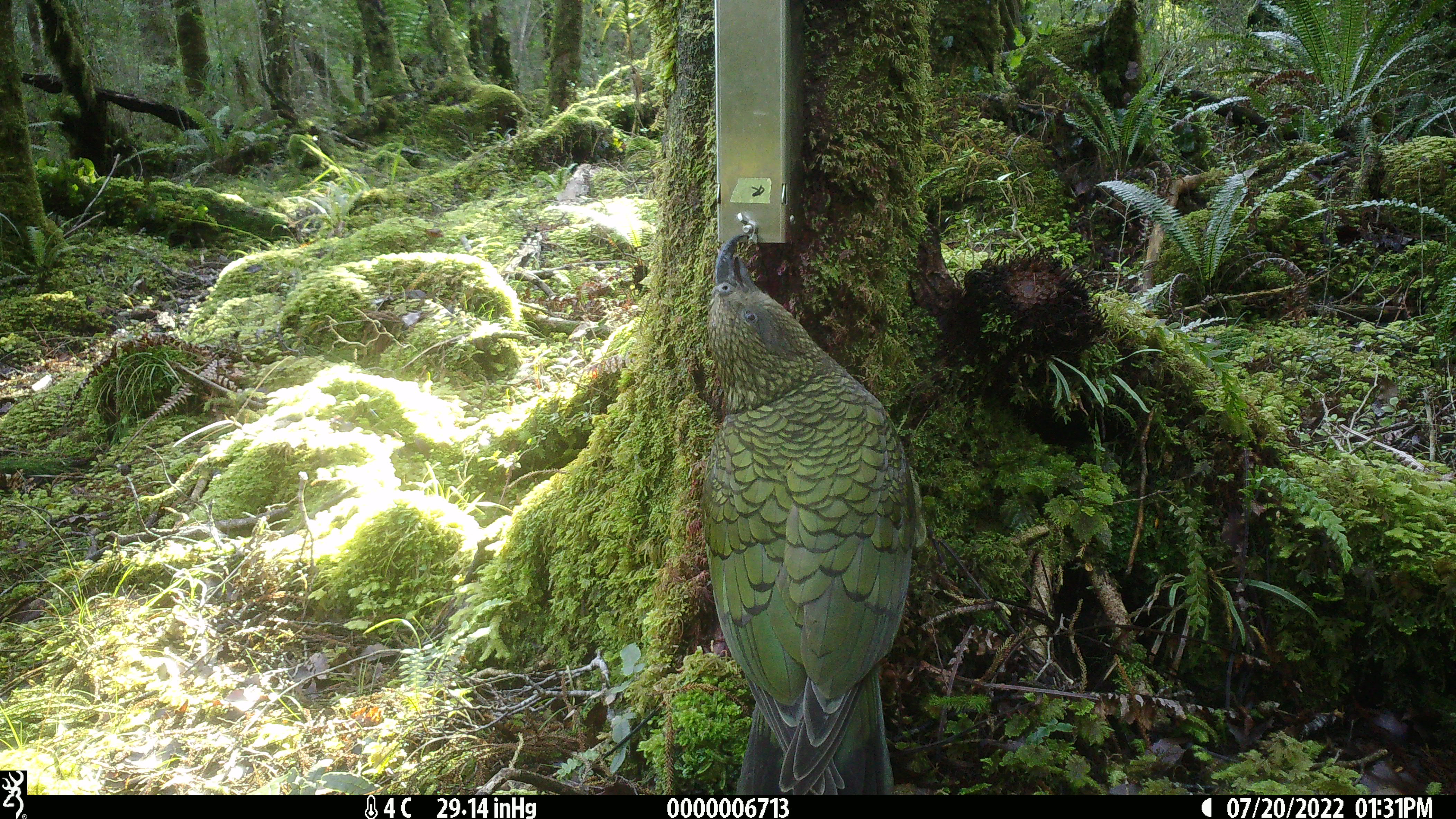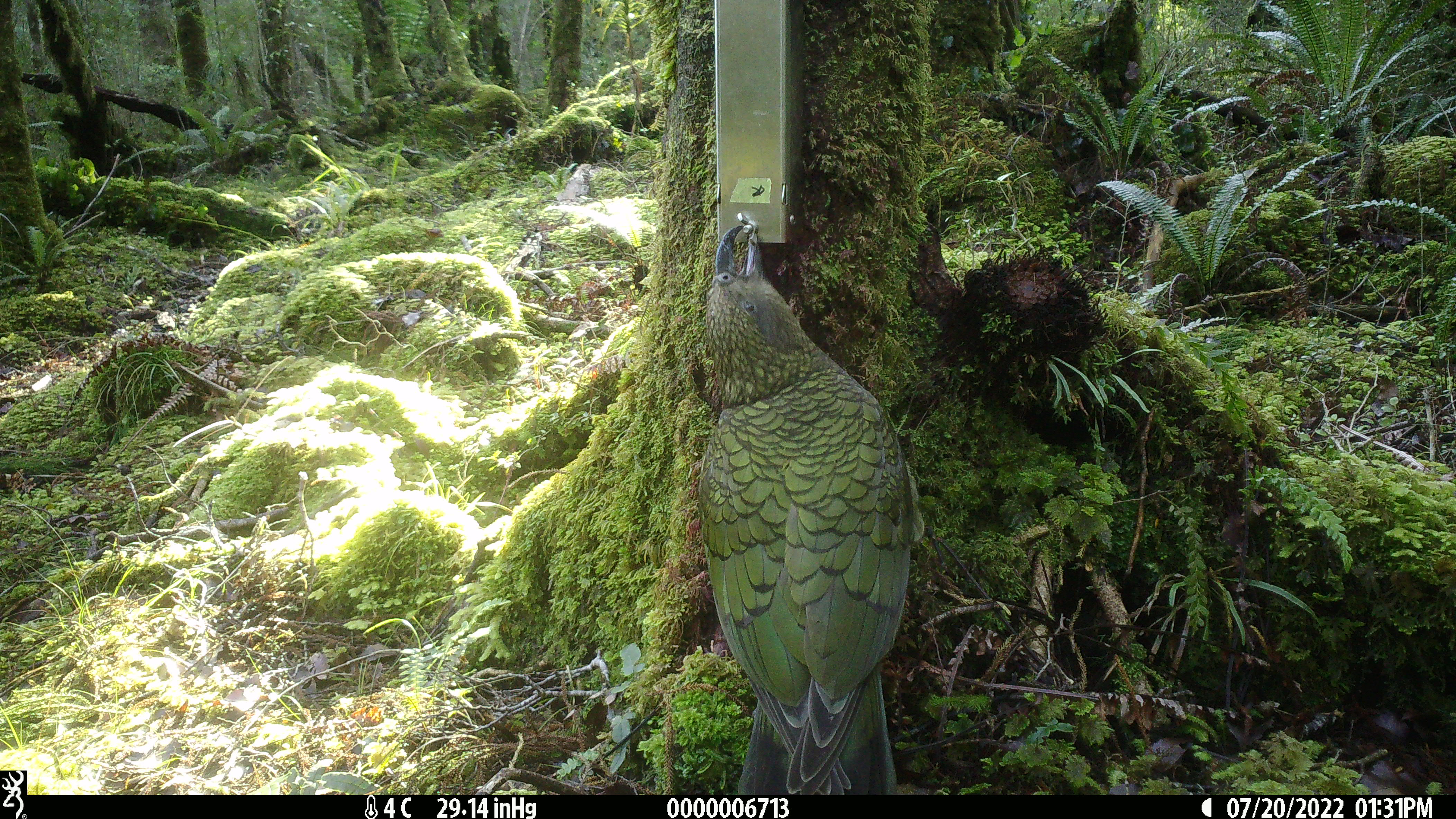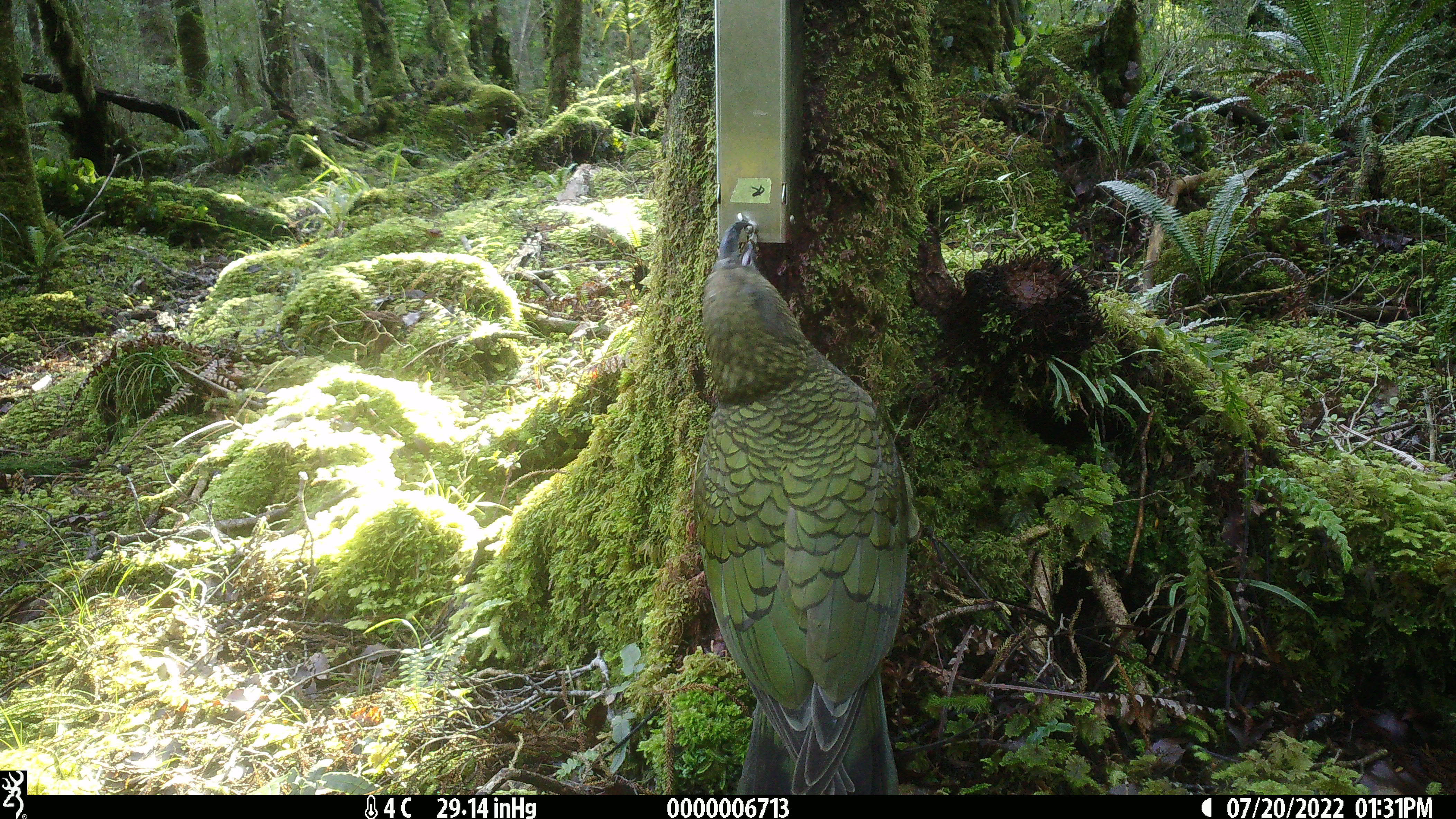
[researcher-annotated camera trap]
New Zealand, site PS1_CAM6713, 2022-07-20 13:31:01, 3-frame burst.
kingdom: Animalia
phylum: Chordata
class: Aves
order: Psittaciformes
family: Strigopidae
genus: Nestor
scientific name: Nestor notabilis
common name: kea